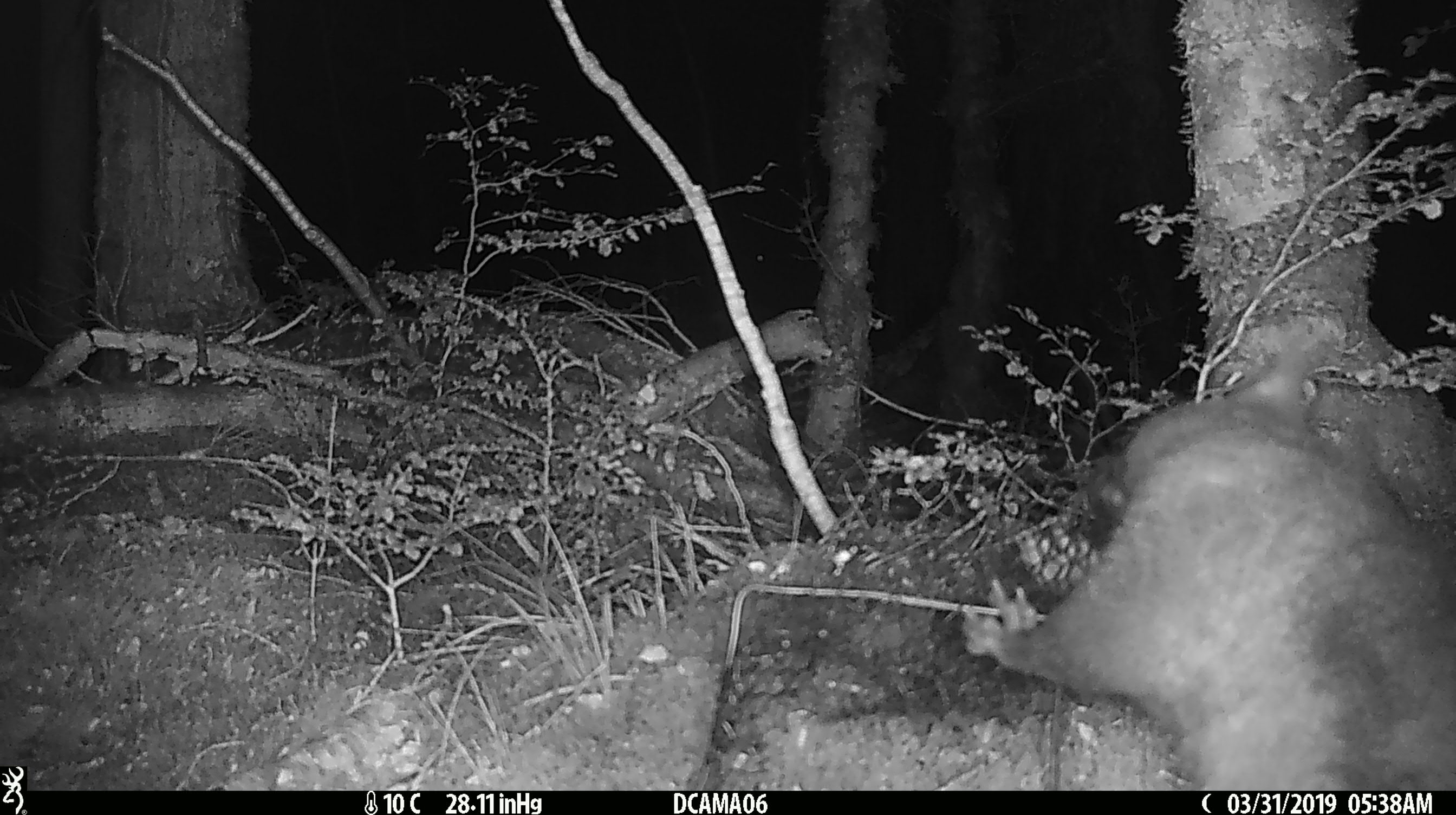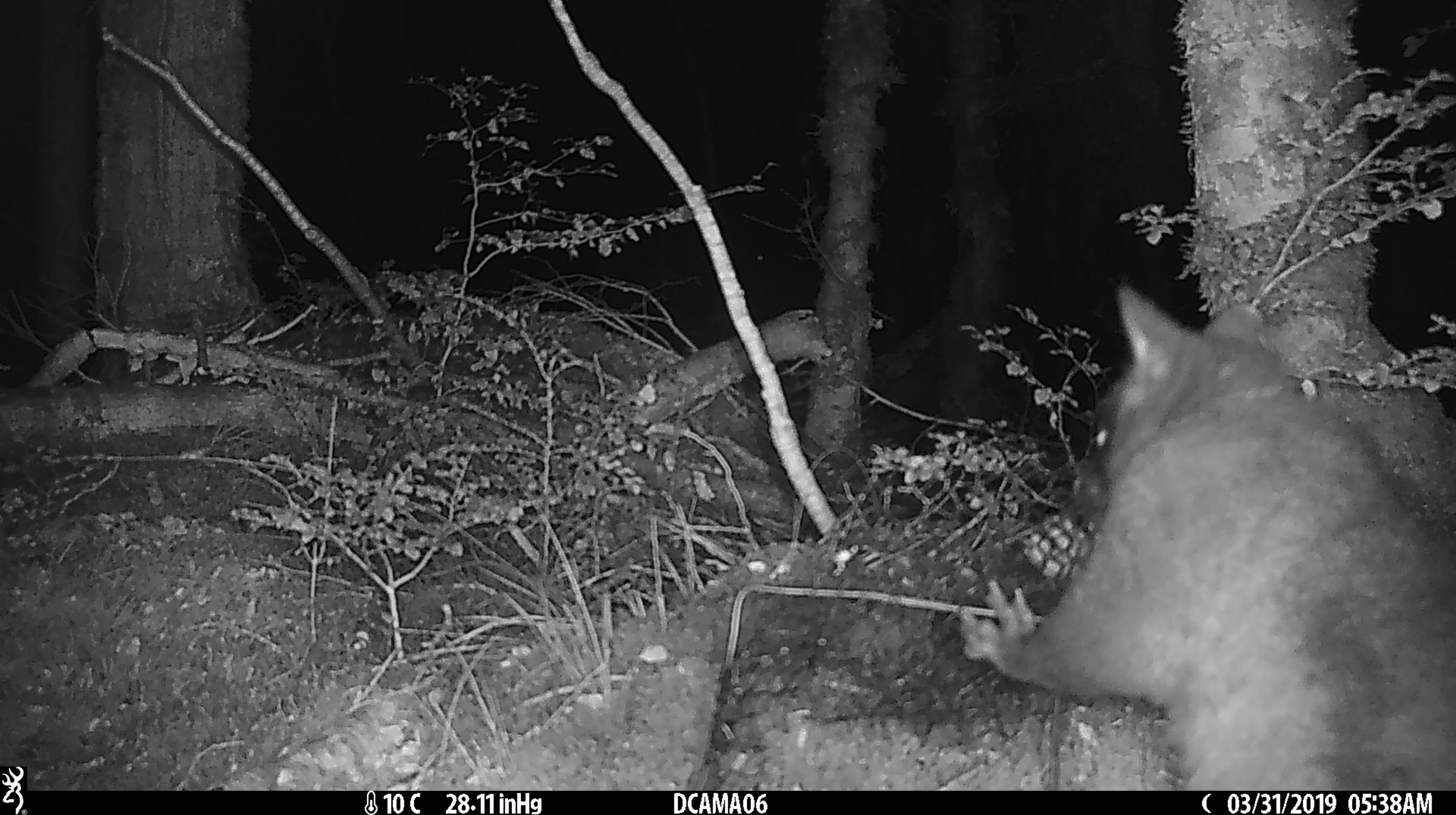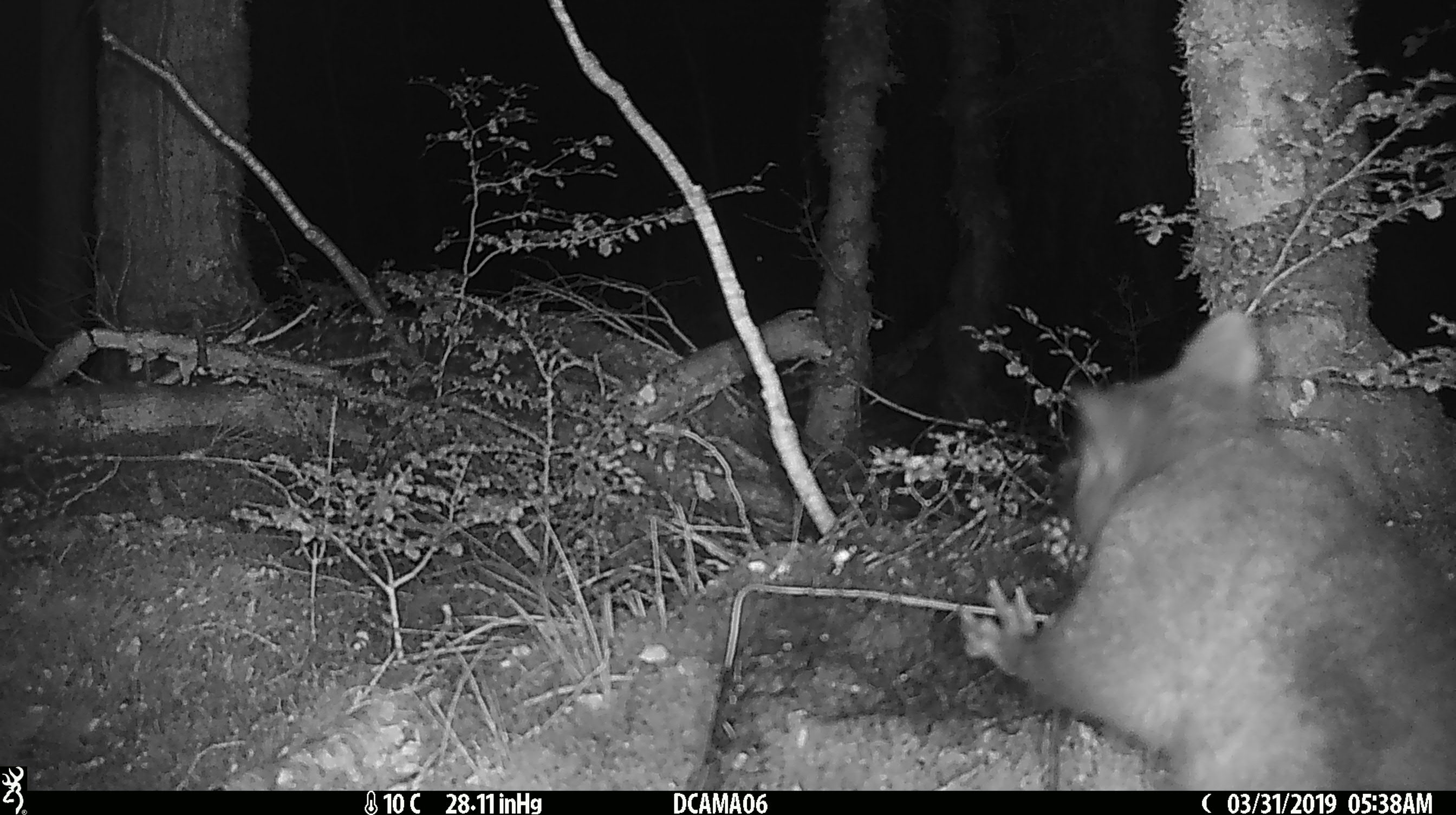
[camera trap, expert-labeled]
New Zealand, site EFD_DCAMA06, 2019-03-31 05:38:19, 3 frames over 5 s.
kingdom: Animalia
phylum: Chordata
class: Mammalia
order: Diprotodontia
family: Phalangeridae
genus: Trichosurus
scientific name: Trichosurus vulpecula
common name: common brushtail possum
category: possum